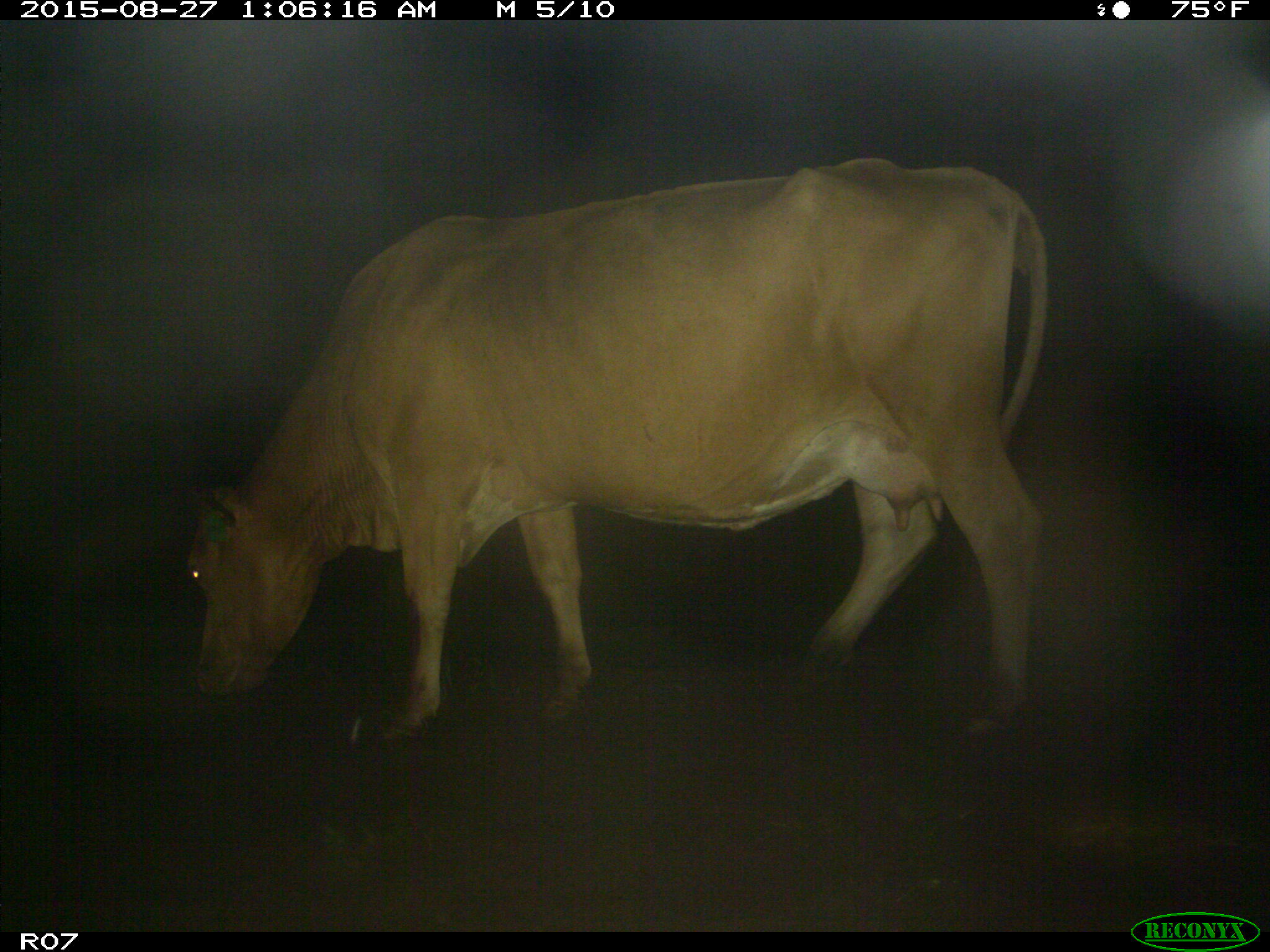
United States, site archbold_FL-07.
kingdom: Animalia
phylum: Chordata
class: Mammalia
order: Artiodactyla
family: Bovidae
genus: Bos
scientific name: Bos taurus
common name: domestic cow